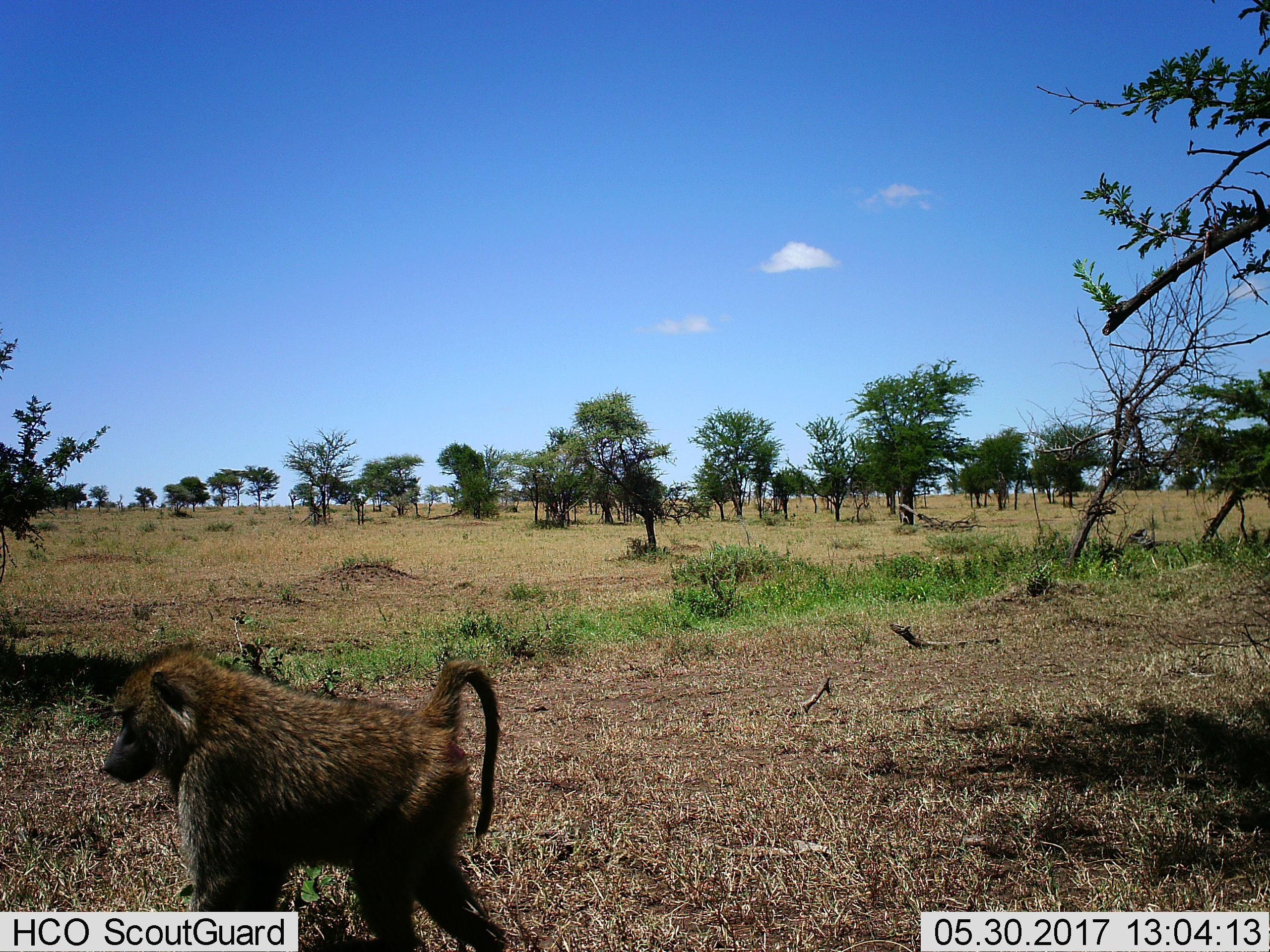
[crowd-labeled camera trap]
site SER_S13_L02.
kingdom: Animalia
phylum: Chordata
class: Mammalia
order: Primates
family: Cercopithecidae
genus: Papio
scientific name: Papio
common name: baboon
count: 1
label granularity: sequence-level